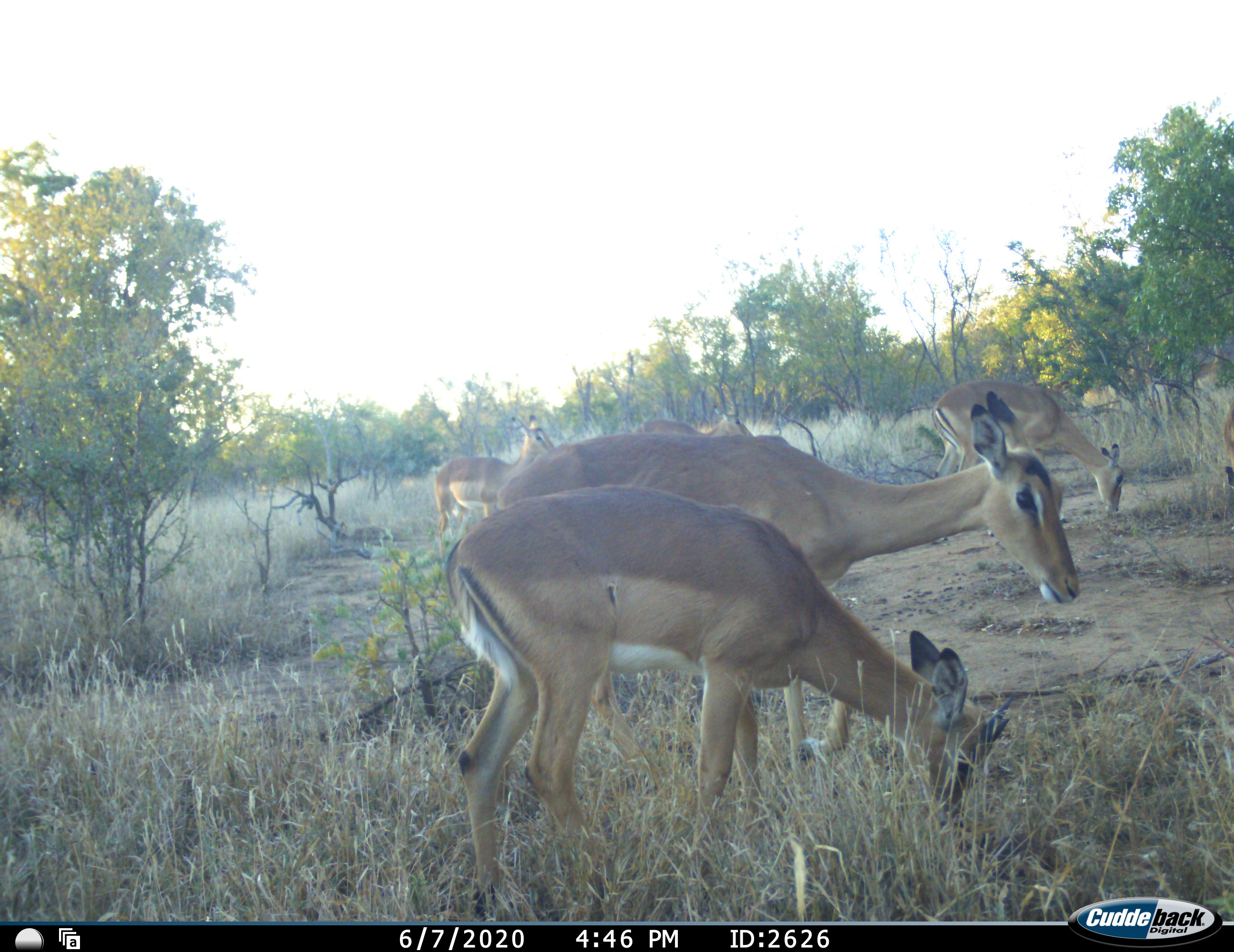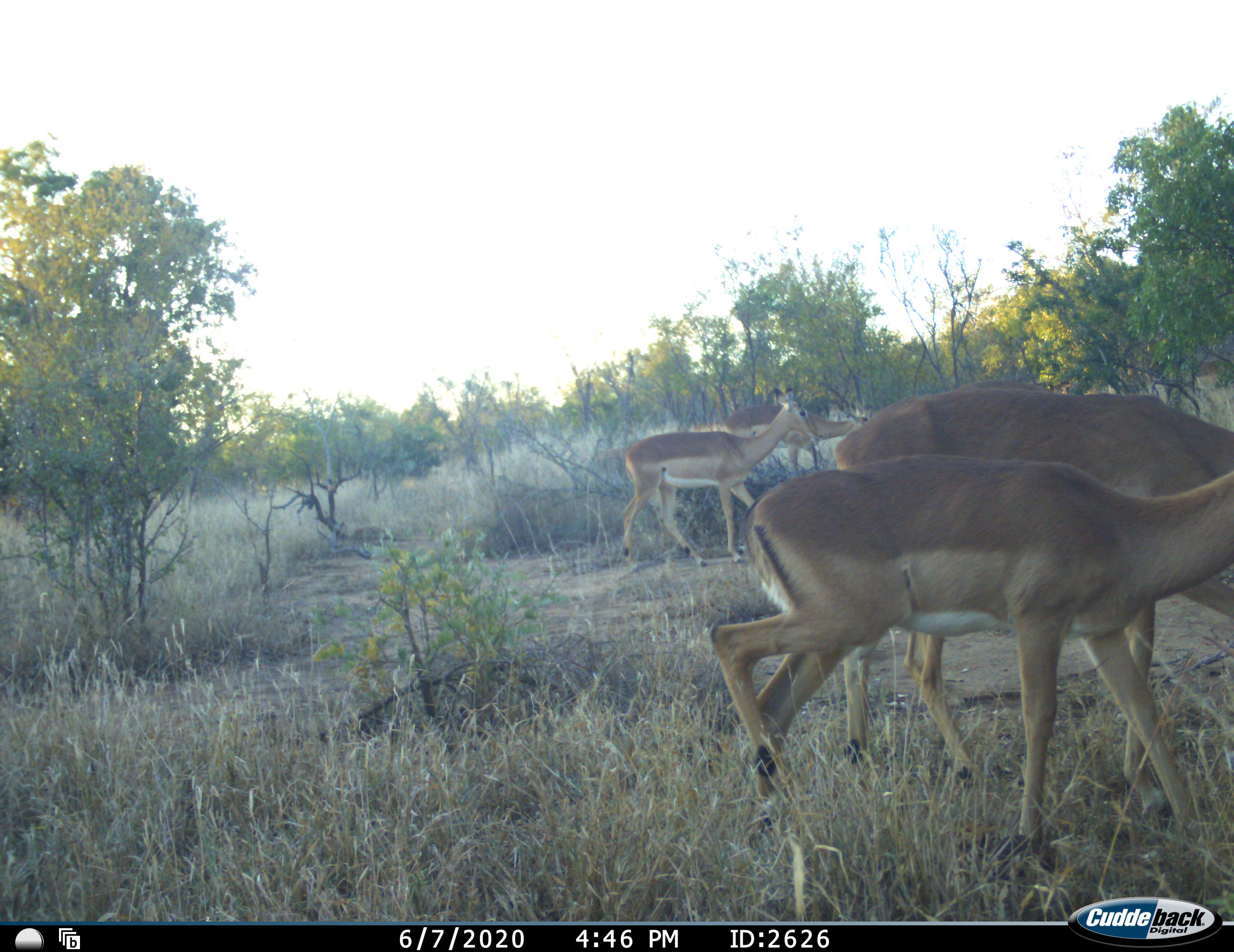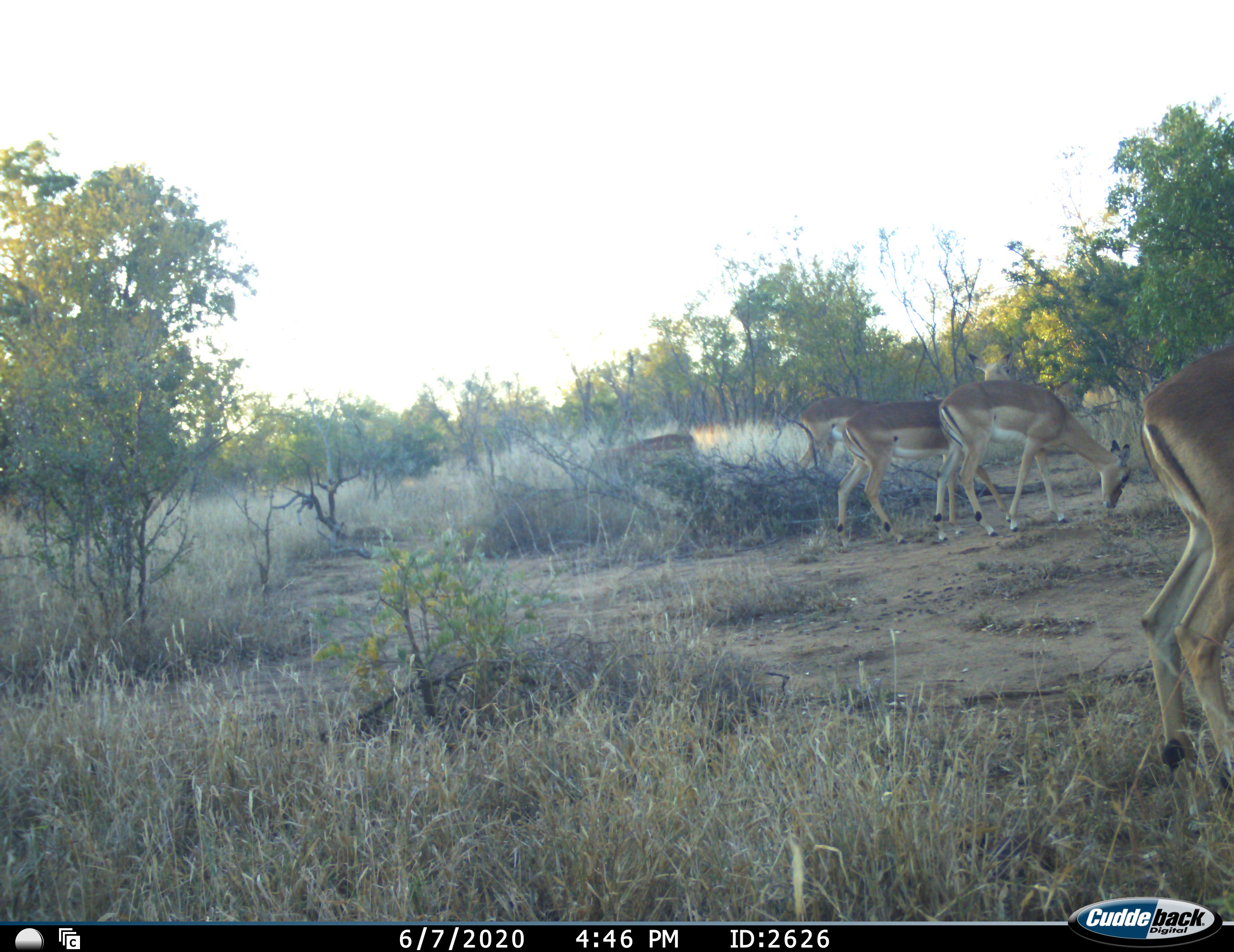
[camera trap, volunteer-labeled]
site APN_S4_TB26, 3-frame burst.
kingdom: Animalia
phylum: Chordata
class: Mammalia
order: Artiodactyla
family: Bovidae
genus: Aepyceros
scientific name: Aepyceros melampus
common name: impala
Impala (Aepyceros melampus), count 6. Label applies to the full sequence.